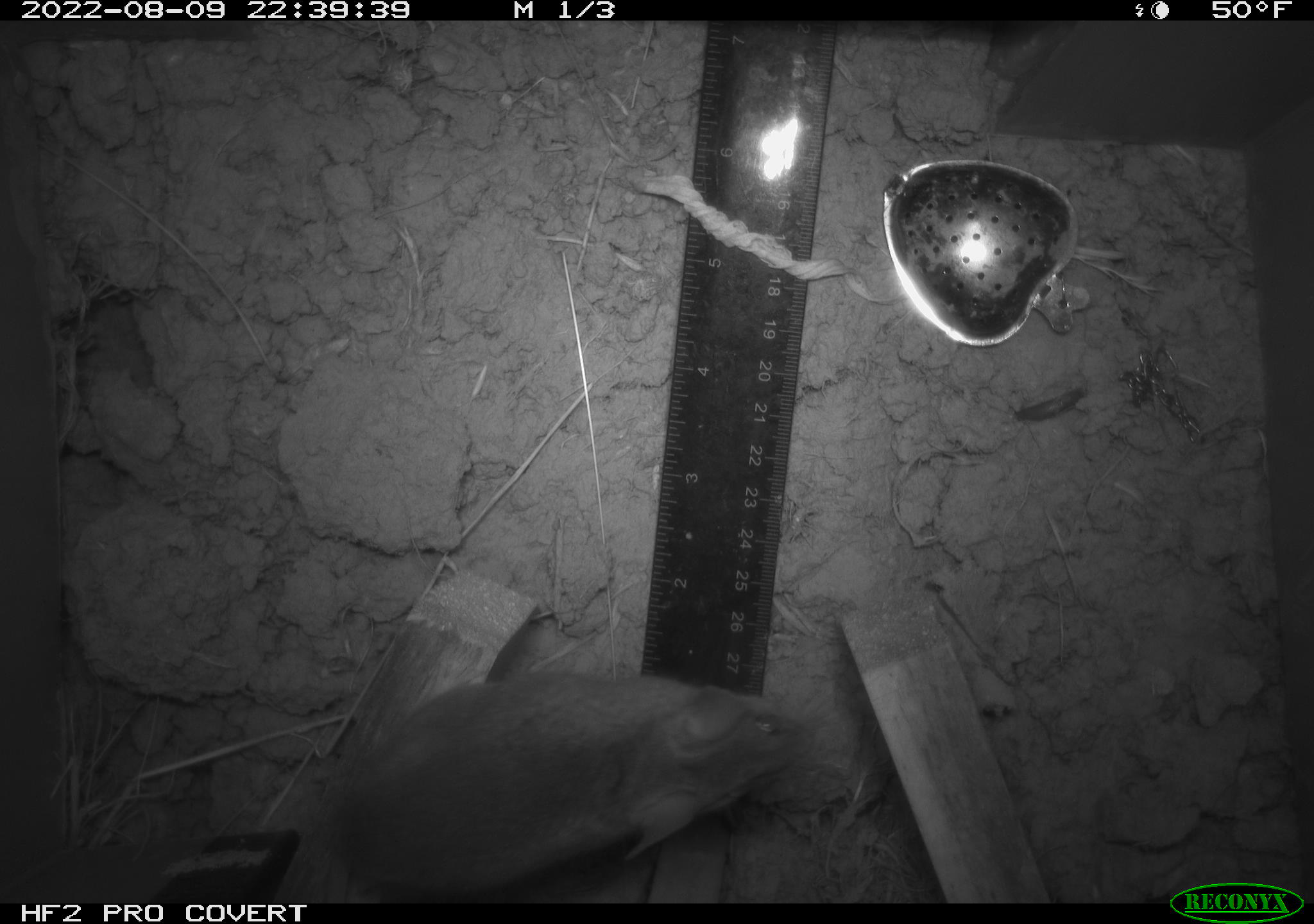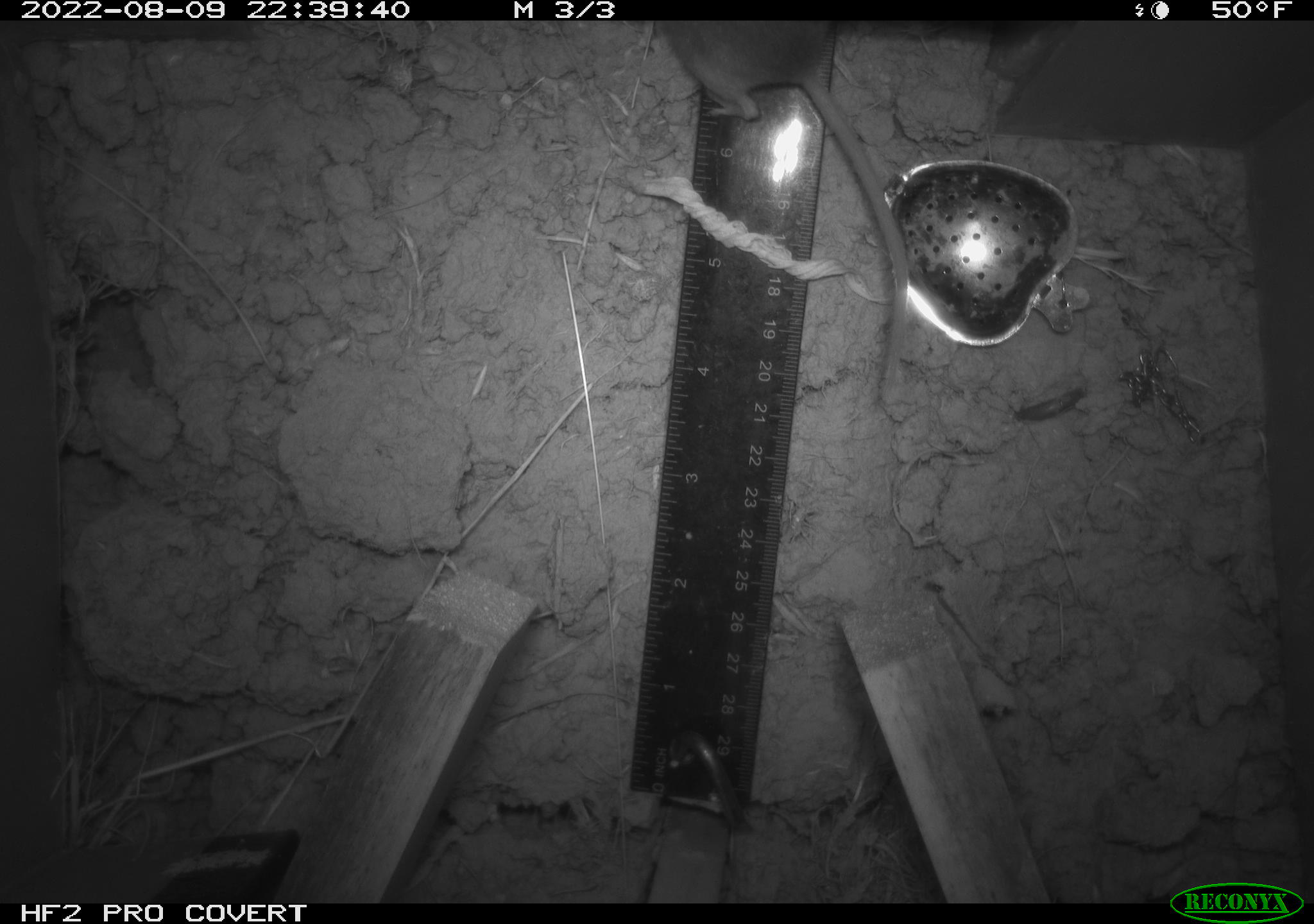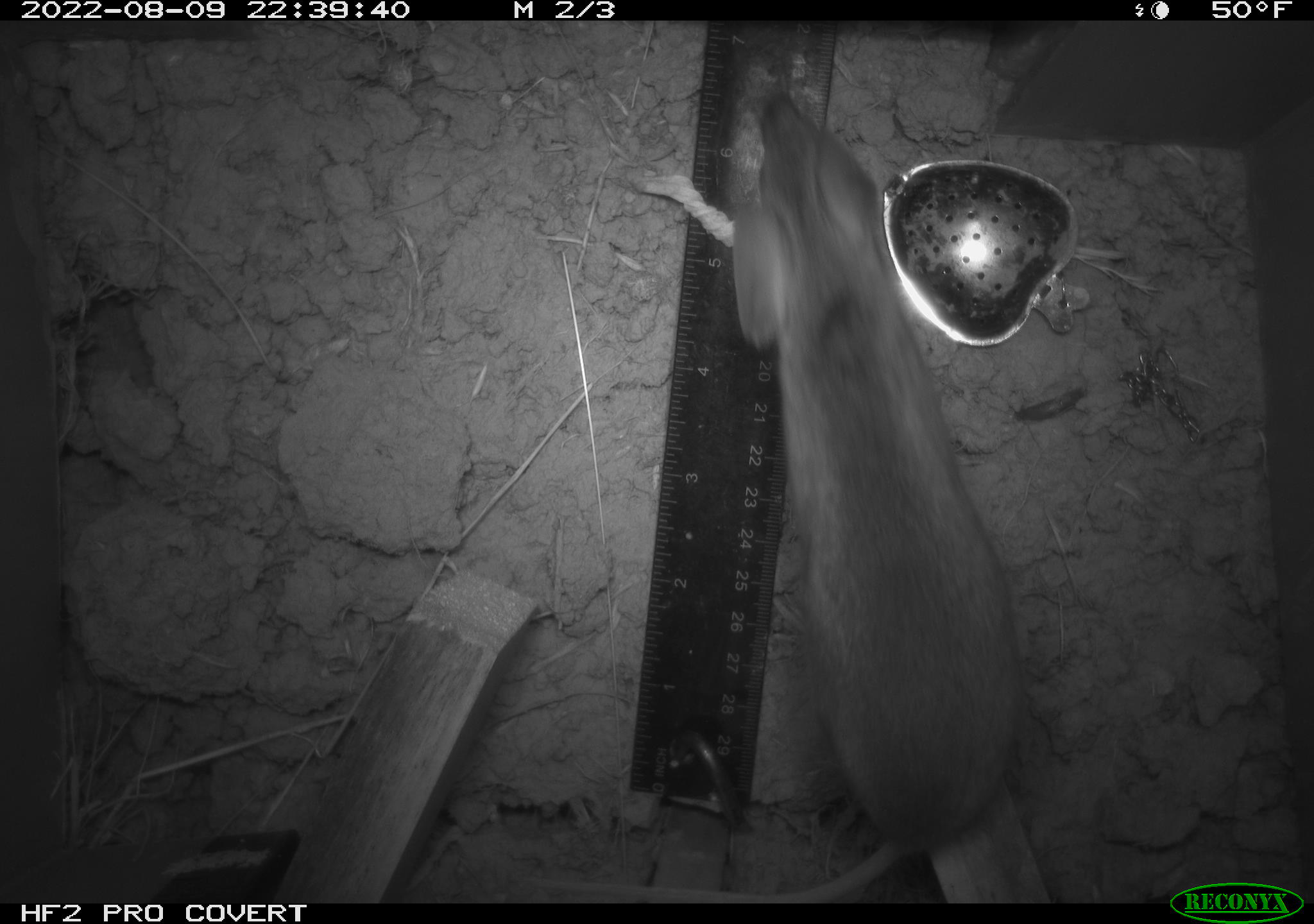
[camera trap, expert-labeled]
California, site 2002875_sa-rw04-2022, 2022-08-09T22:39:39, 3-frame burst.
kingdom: Animalia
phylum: Chordata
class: Mammalia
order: Rodentia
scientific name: Rodentia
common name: mouse species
Mouse species (Rodentia).